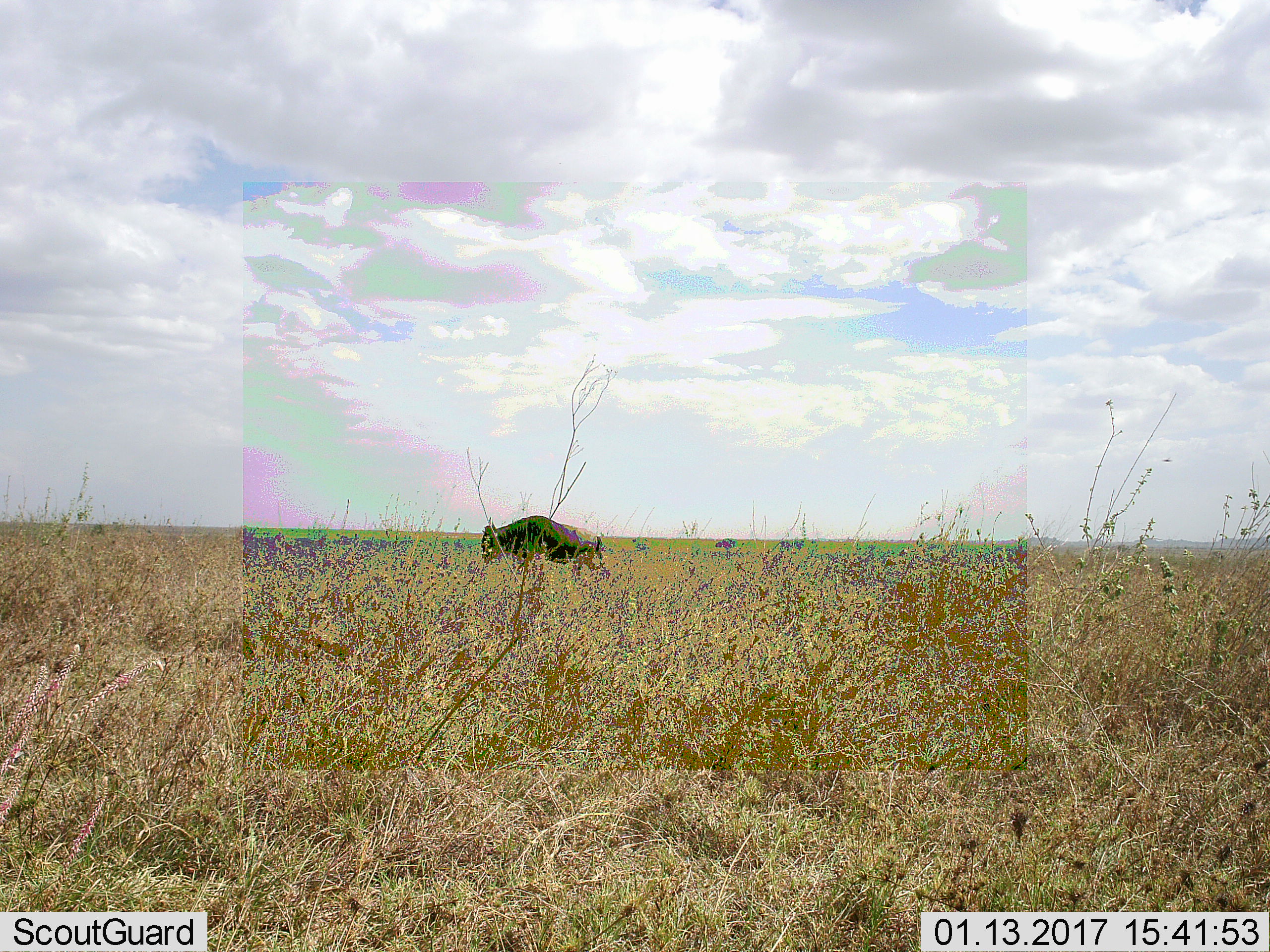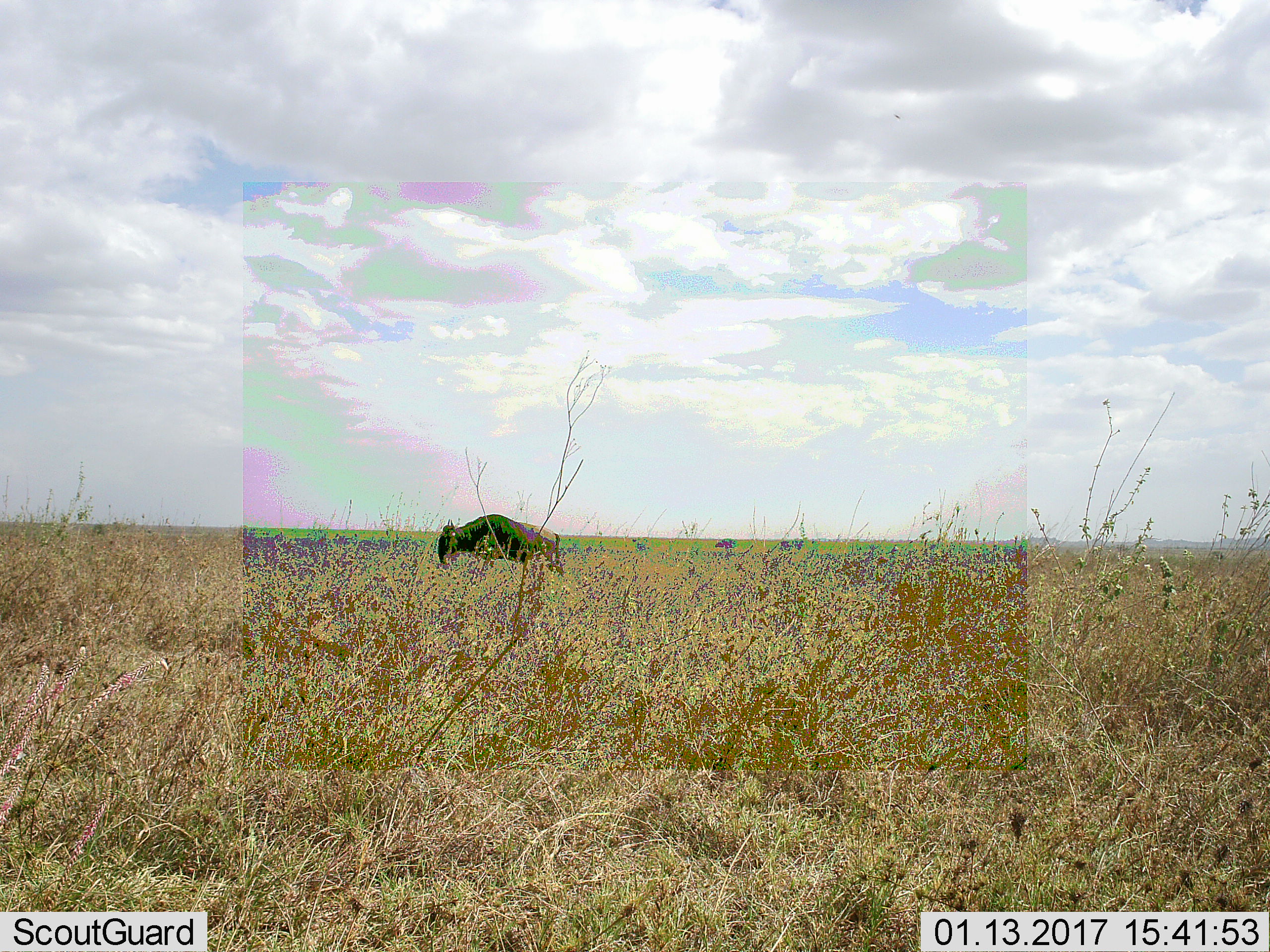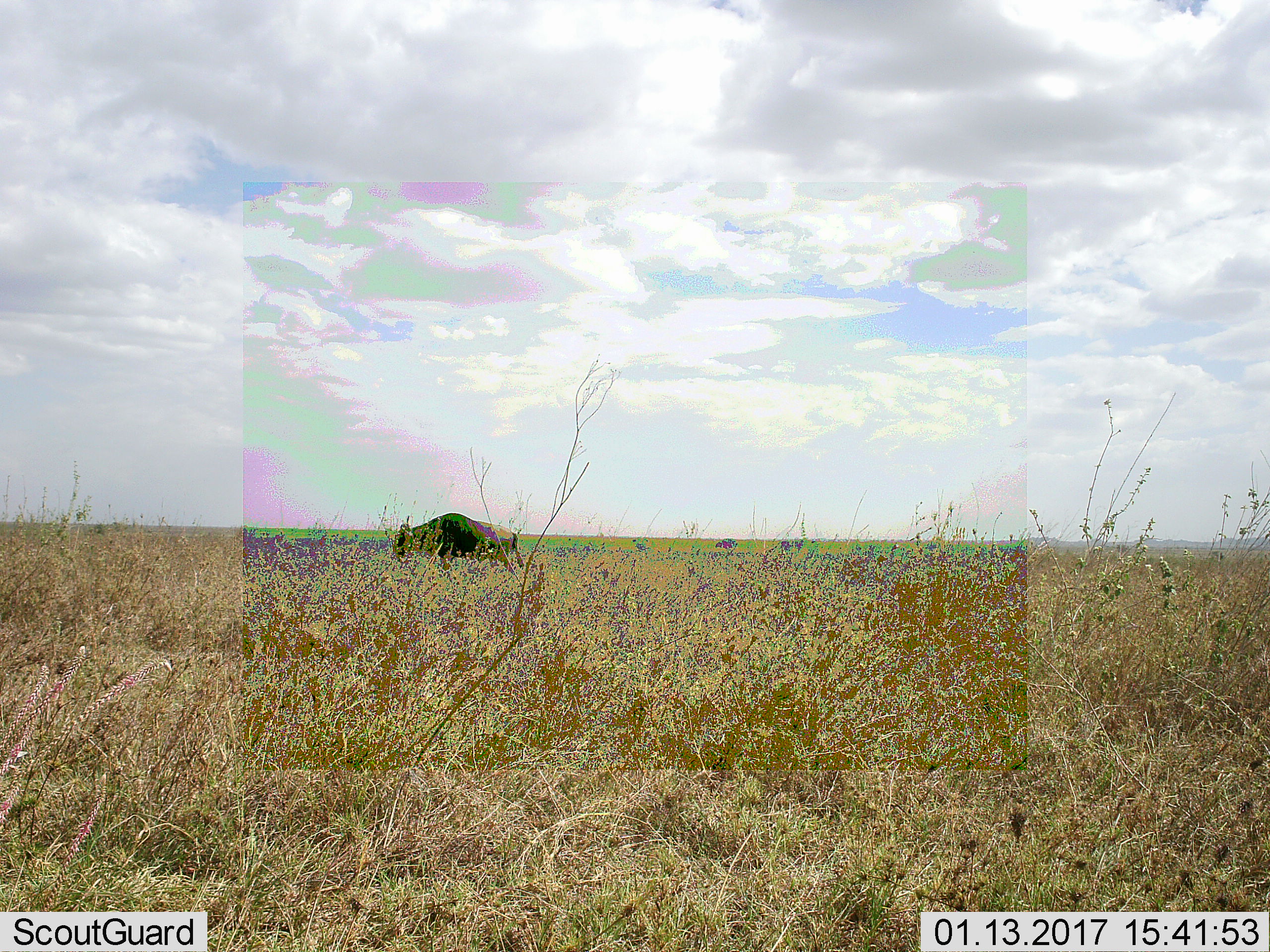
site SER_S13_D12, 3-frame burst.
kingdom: Animalia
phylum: Chordata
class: Mammalia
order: Artiodactyla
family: Bovidae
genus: Connochaetes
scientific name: Connochaetes taurinus taurinus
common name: blue wildebeest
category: wildebeestblue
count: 3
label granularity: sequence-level